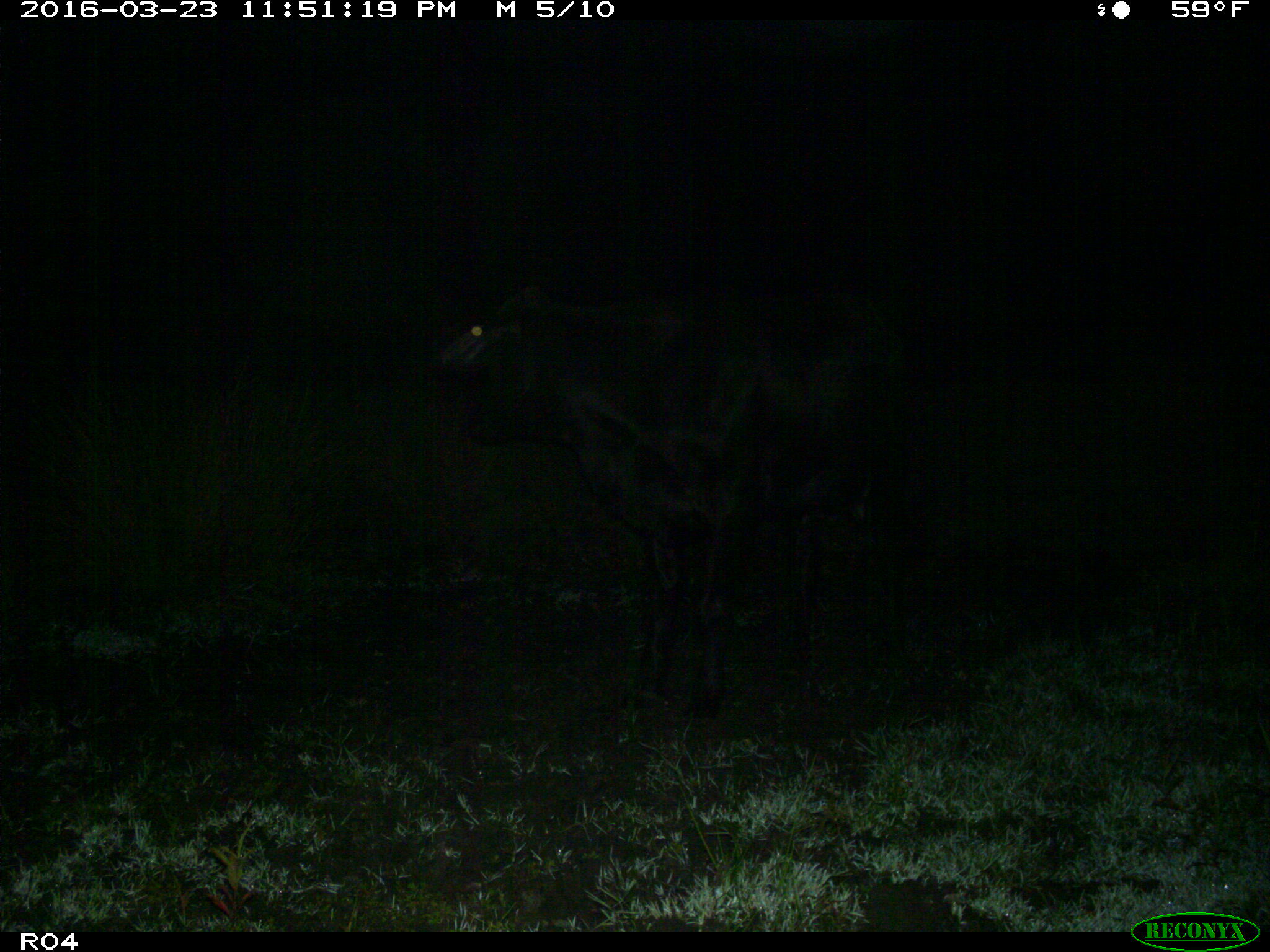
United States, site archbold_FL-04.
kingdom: Animalia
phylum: Chordata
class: Mammalia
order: Artiodactyla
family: Bovidae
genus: Bos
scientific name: Bos taurus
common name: domestic cow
Bos taurus (domestic cow).